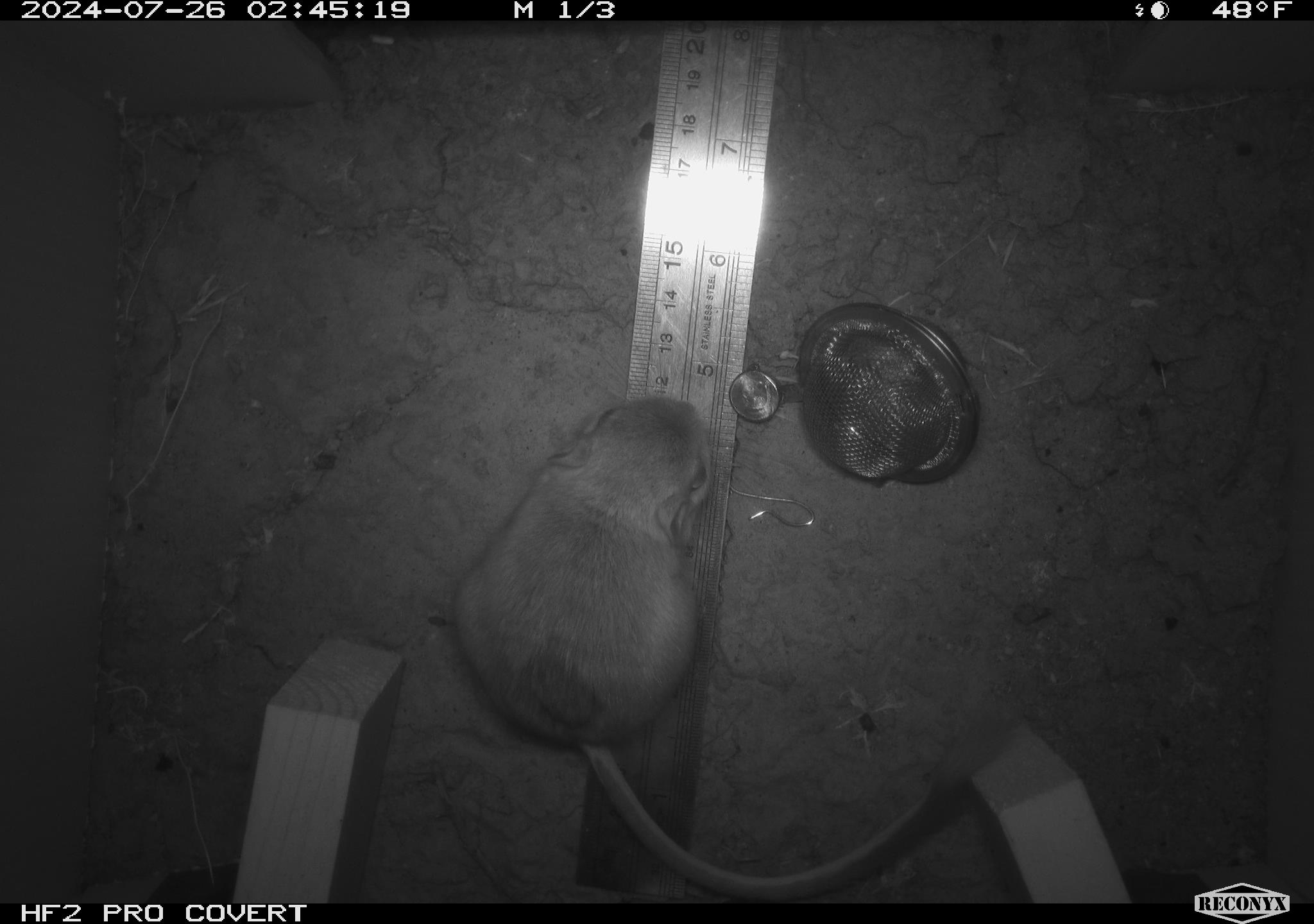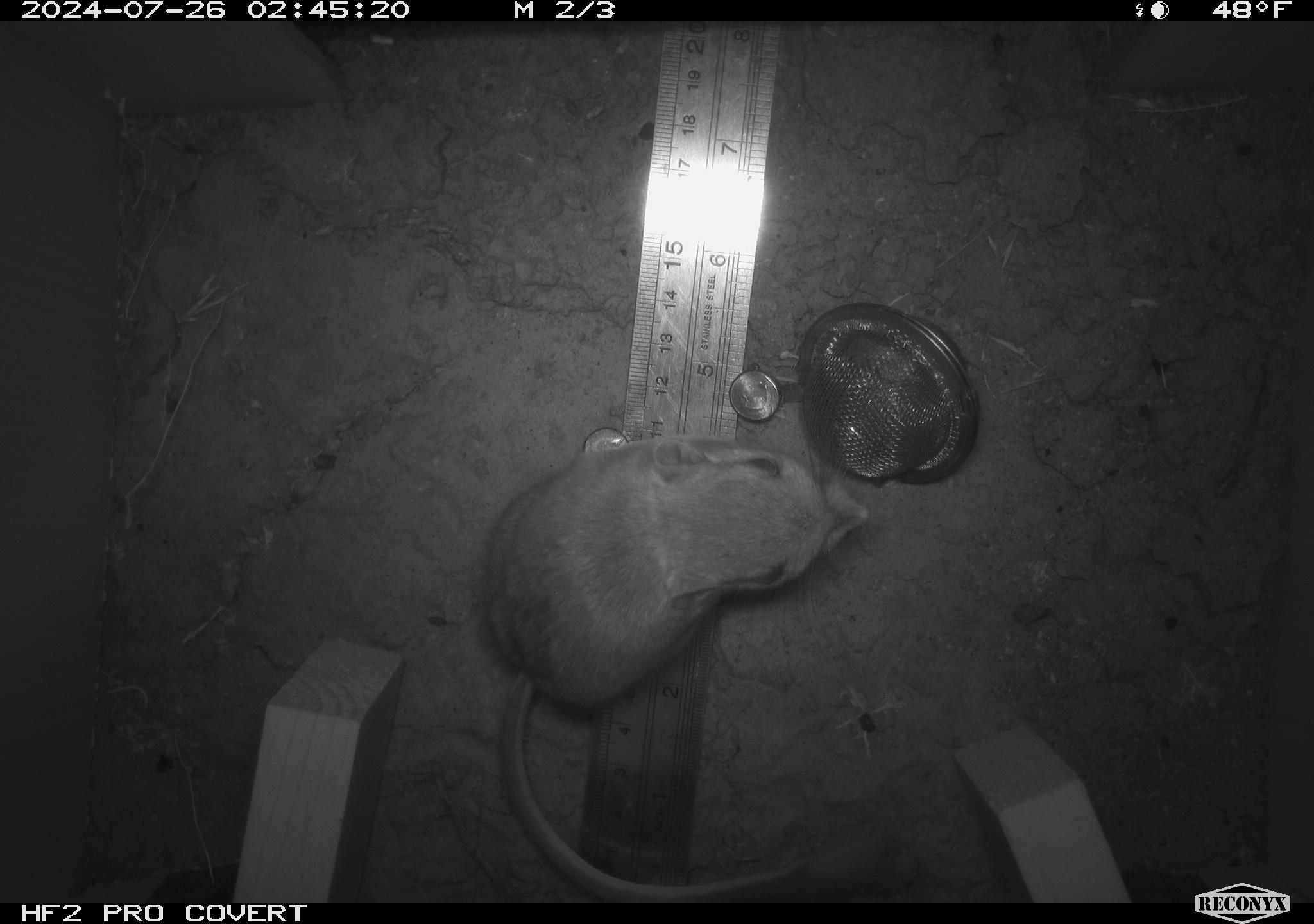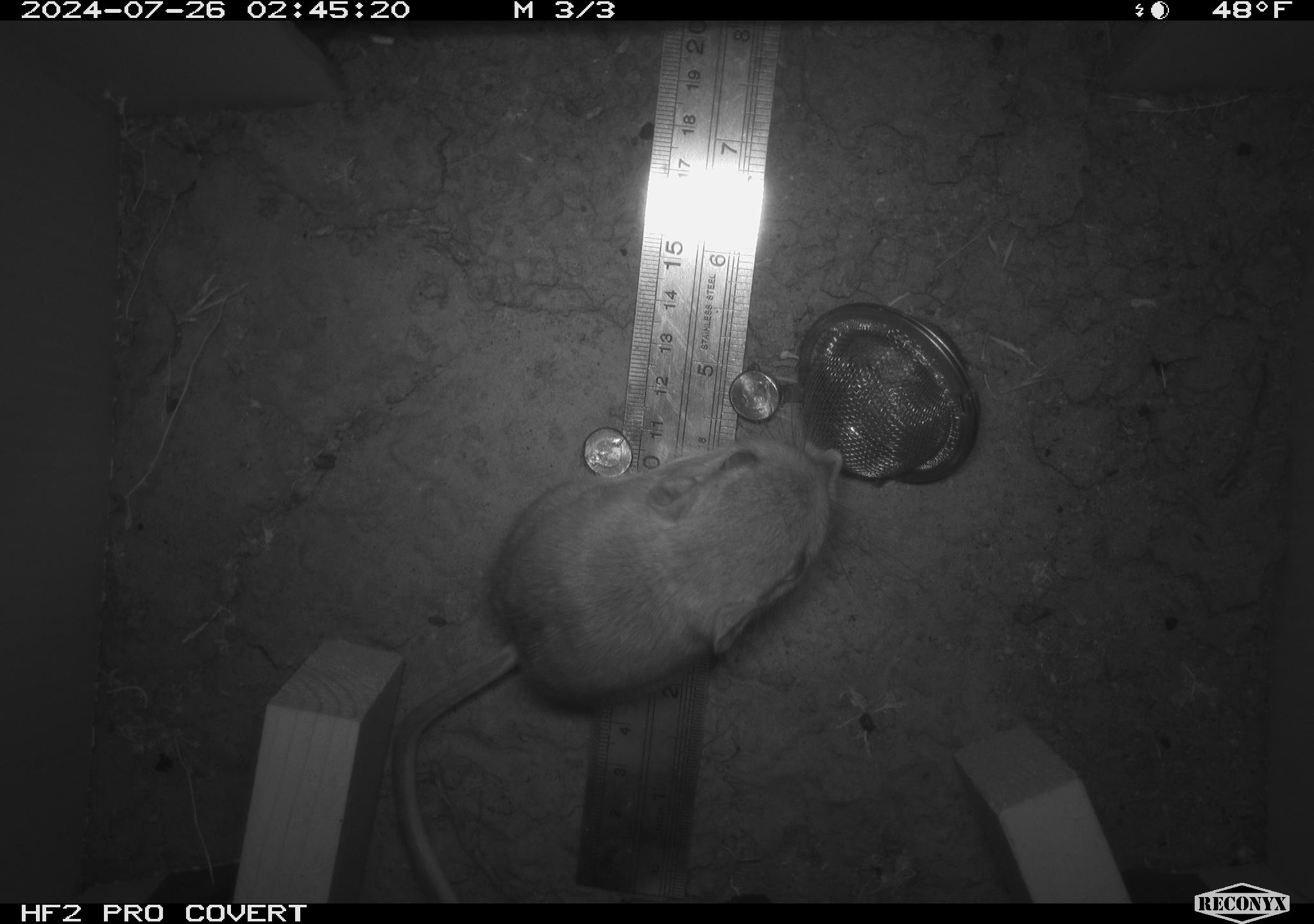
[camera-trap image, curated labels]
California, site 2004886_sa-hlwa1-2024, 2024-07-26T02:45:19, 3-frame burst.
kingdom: Animalia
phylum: Chordata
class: Mammalia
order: Rodentia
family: Heteromyidae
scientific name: Heteromyidae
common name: kangaroo rats and pocket mice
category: heteromyidae family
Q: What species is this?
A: Heteromyidae family (kangaroo rats and pocket mice) (Heteromyidae).